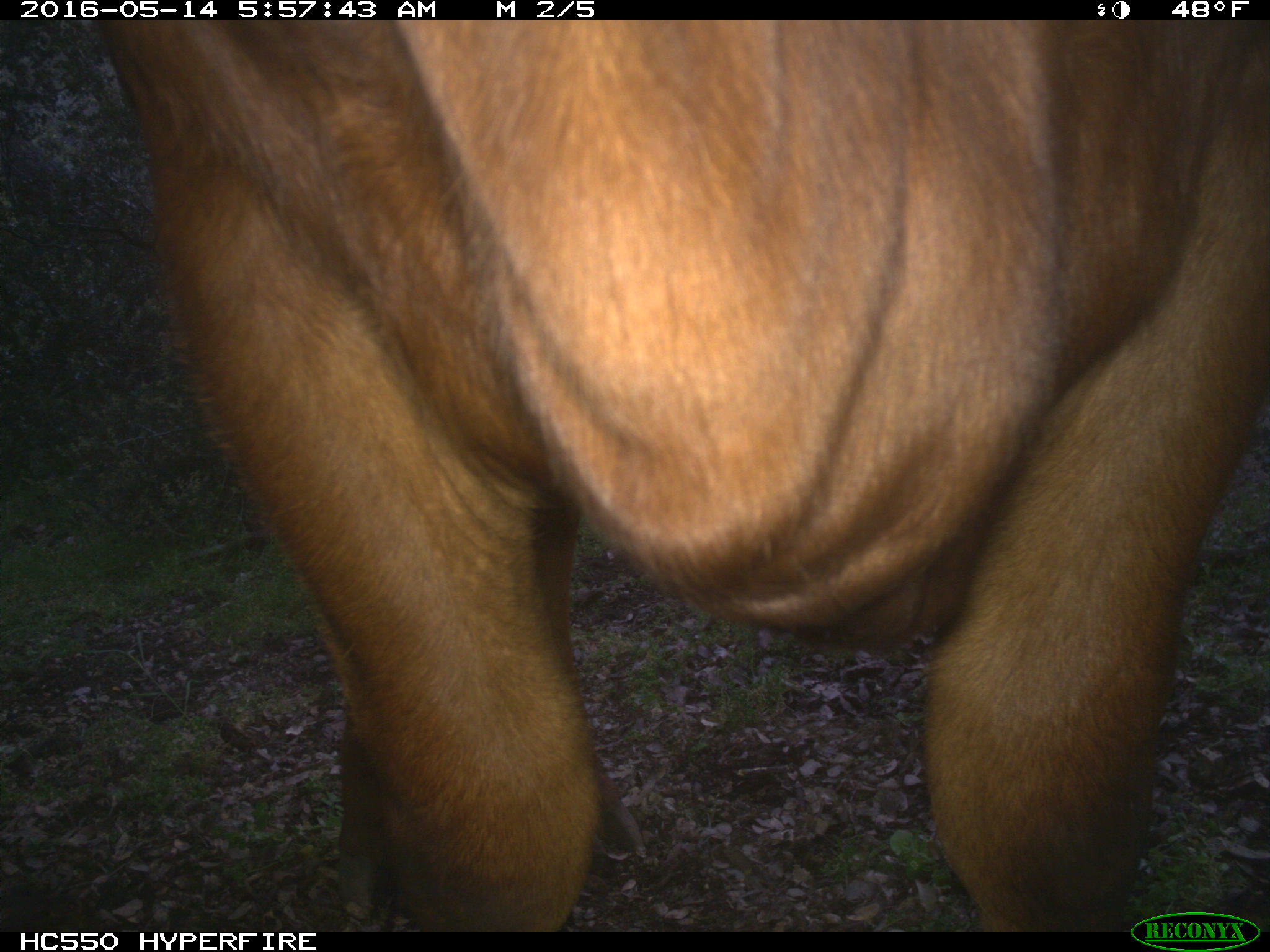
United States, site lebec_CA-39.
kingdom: Animalia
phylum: Chordata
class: Mammalia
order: Artiodactyla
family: Bovidae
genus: Bos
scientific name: Bos taurus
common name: domestic cow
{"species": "Bos taurus (domestic cow)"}